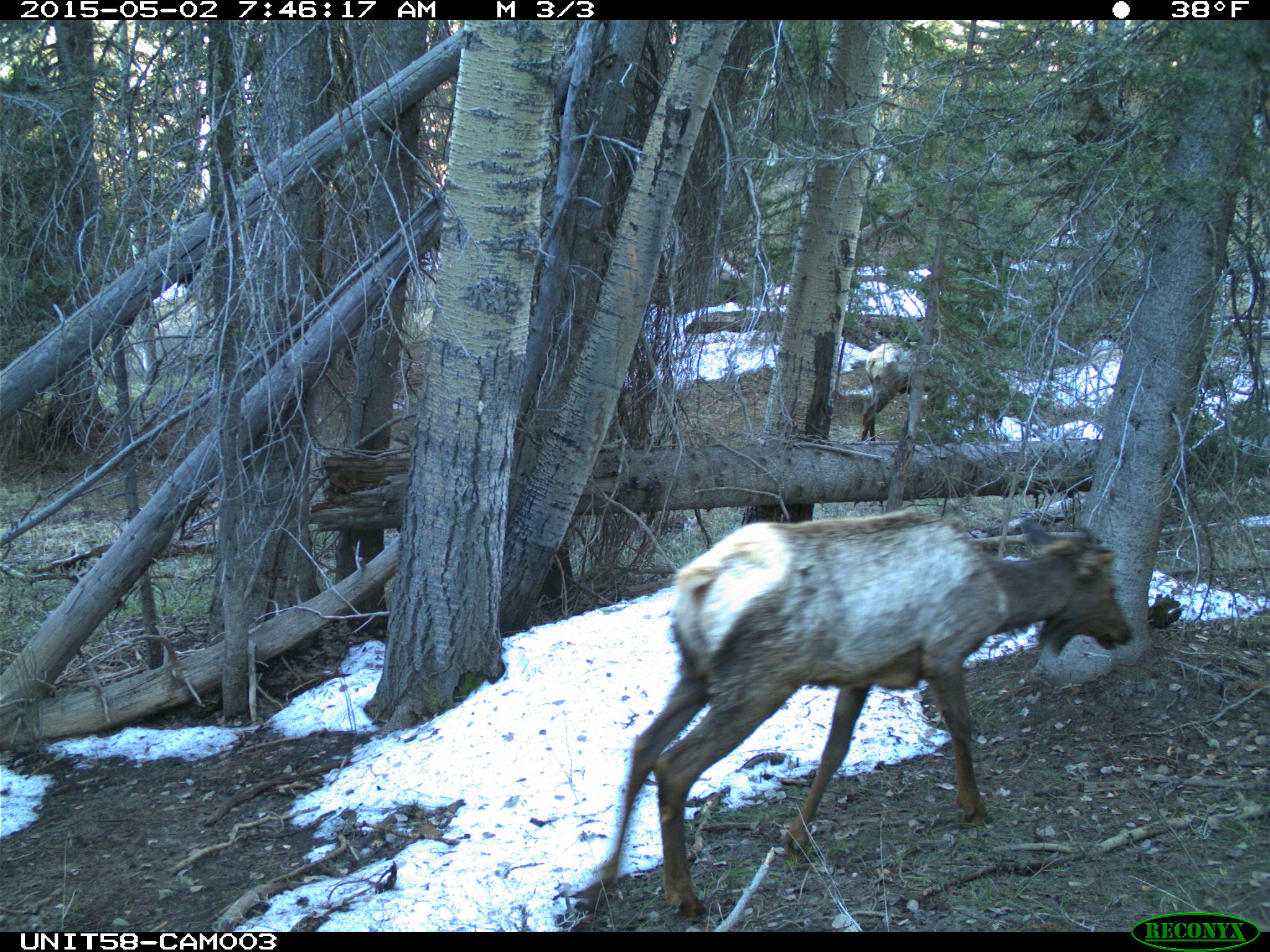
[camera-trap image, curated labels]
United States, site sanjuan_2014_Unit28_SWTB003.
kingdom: Animalia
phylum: Chordata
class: Mammalia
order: Artiodactyla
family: Cervidae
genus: Cervus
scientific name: Cervus elaphus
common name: red deer